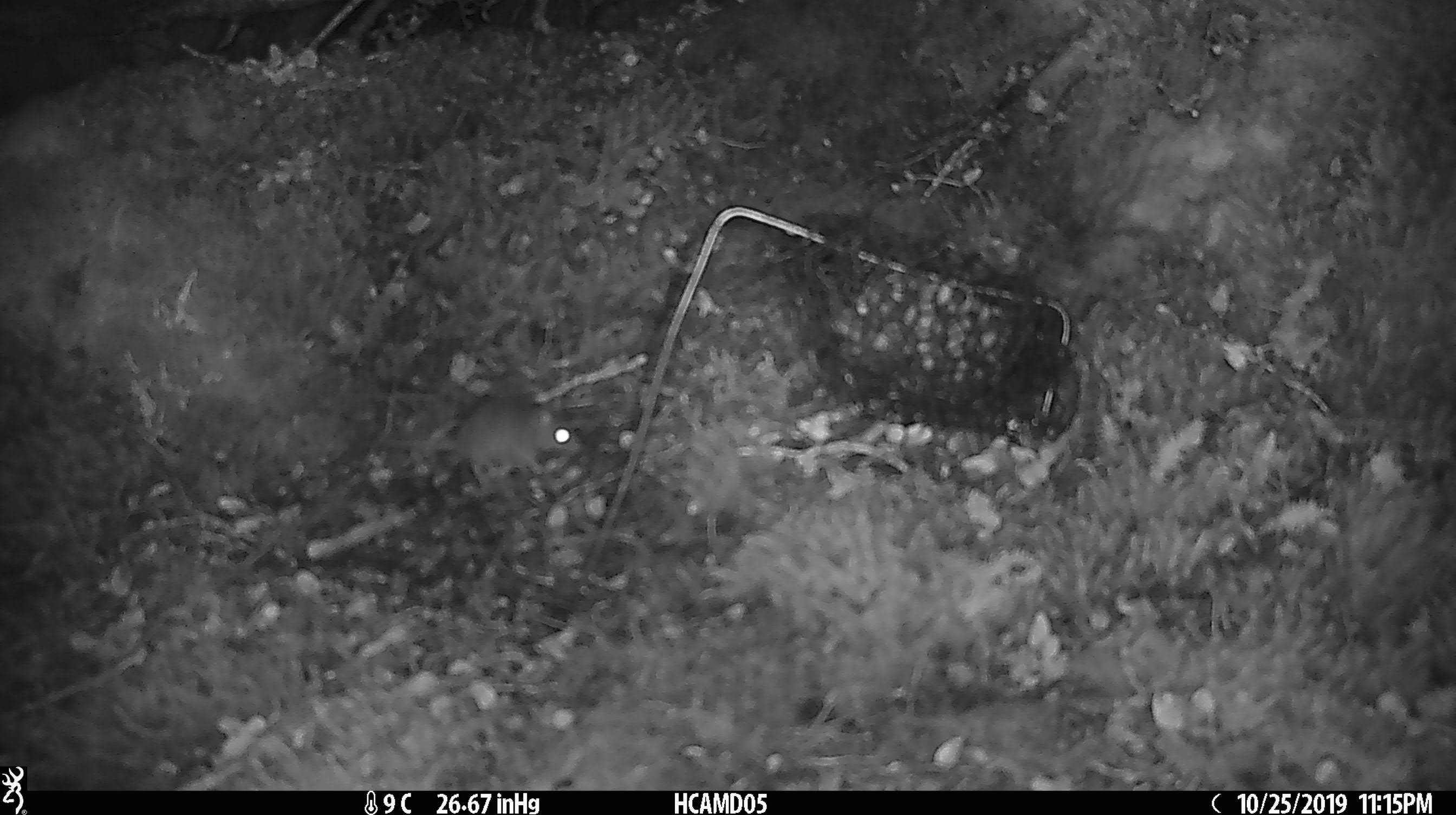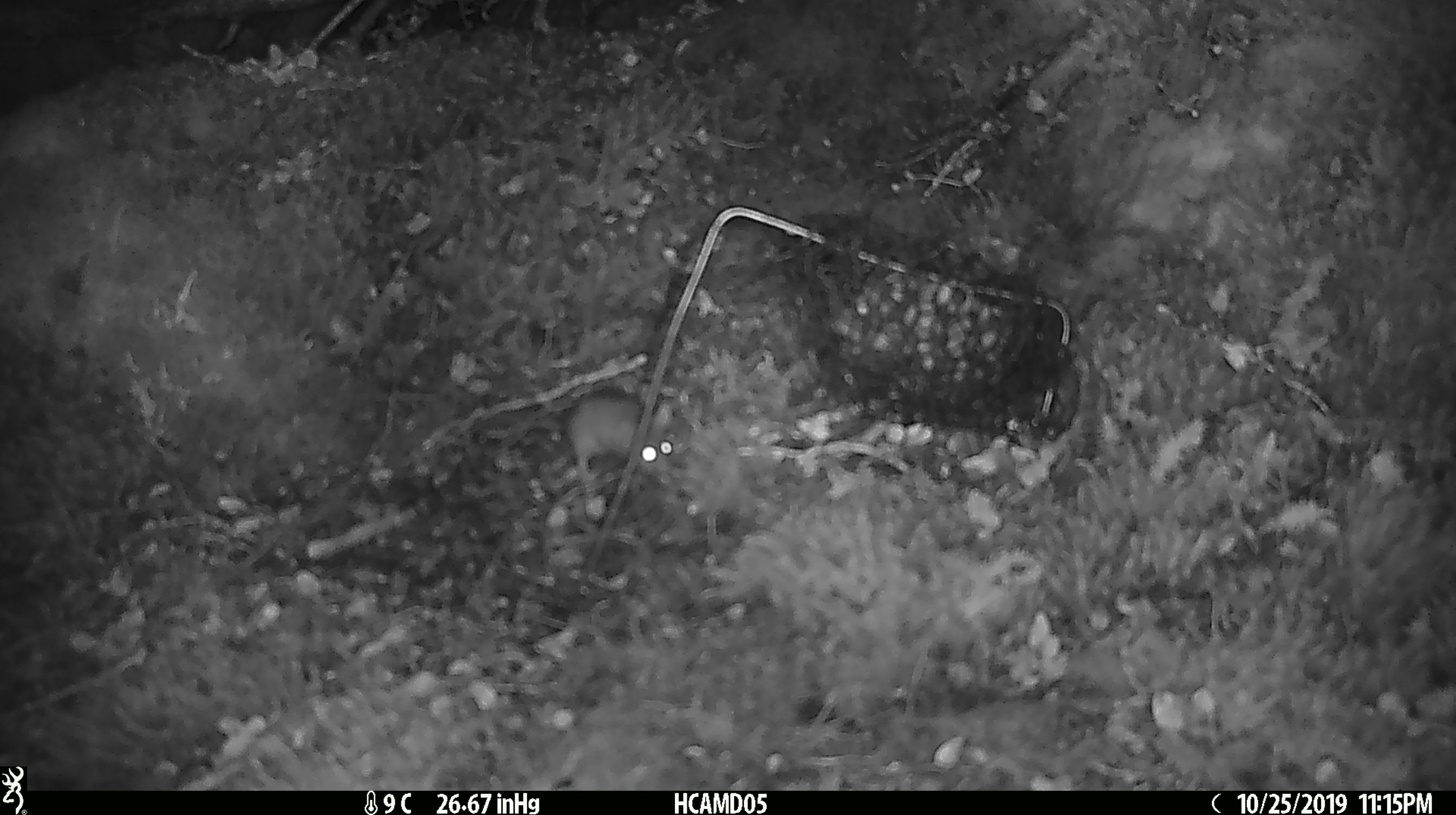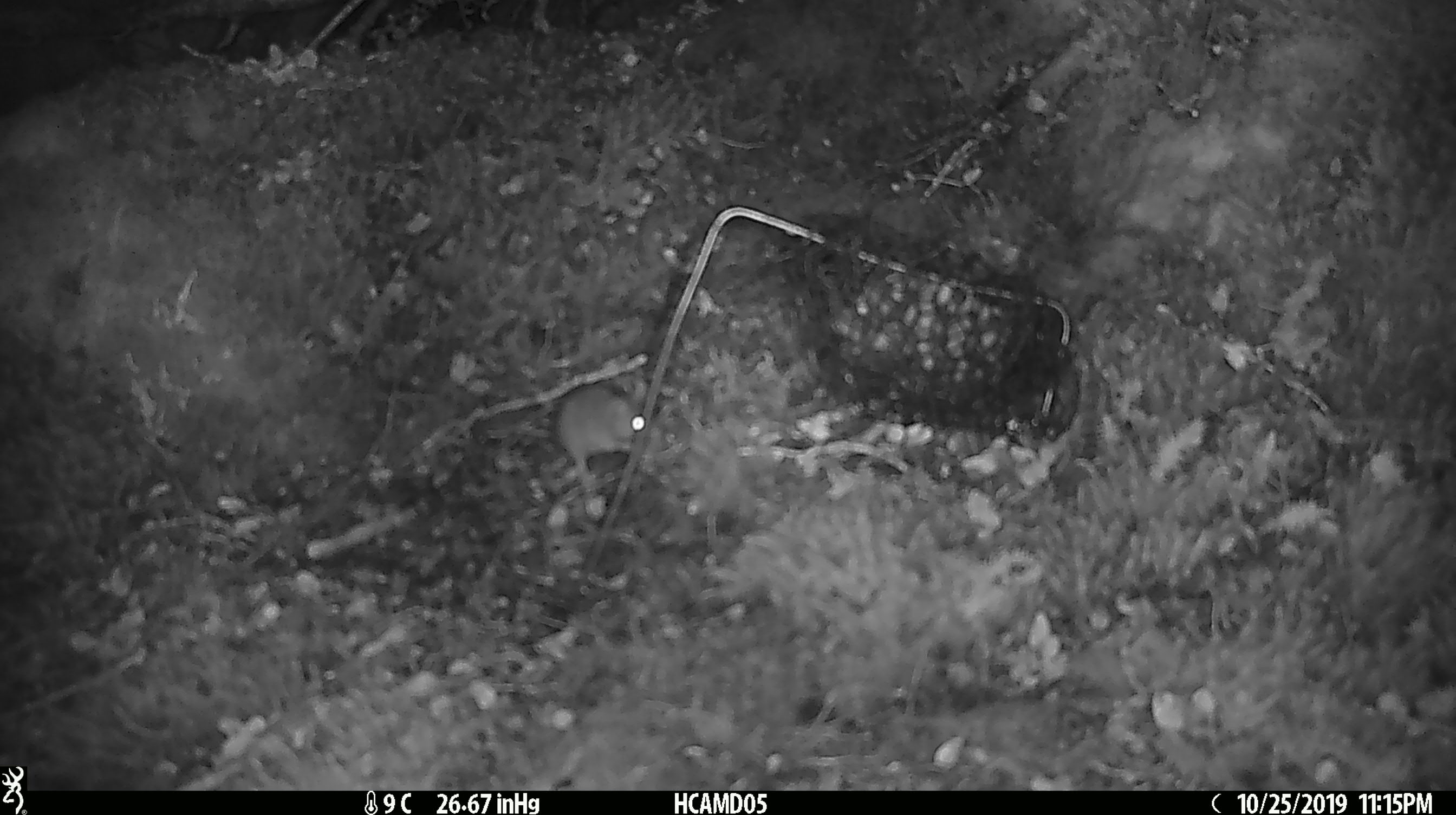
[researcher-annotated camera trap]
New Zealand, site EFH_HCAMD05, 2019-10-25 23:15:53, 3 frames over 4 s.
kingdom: Animalia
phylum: Chordata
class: Mammalia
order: Rodentia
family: Muridae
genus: Mus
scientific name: Mus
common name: mouse